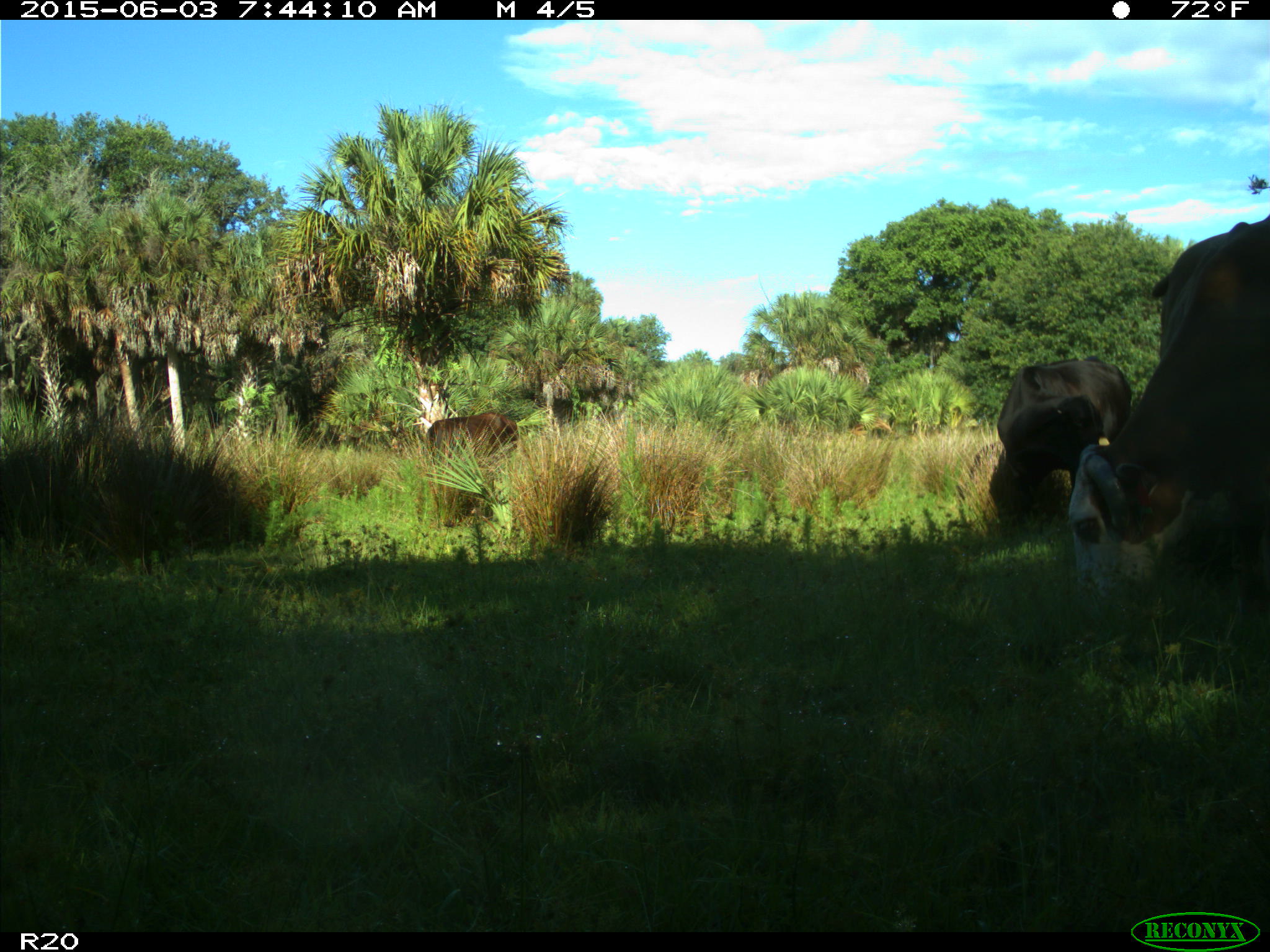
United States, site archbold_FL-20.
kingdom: Animalia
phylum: Chordata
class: Mammalia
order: Artiodactyla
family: Bovidae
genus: Bos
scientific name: Bos taurus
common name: domestic cow